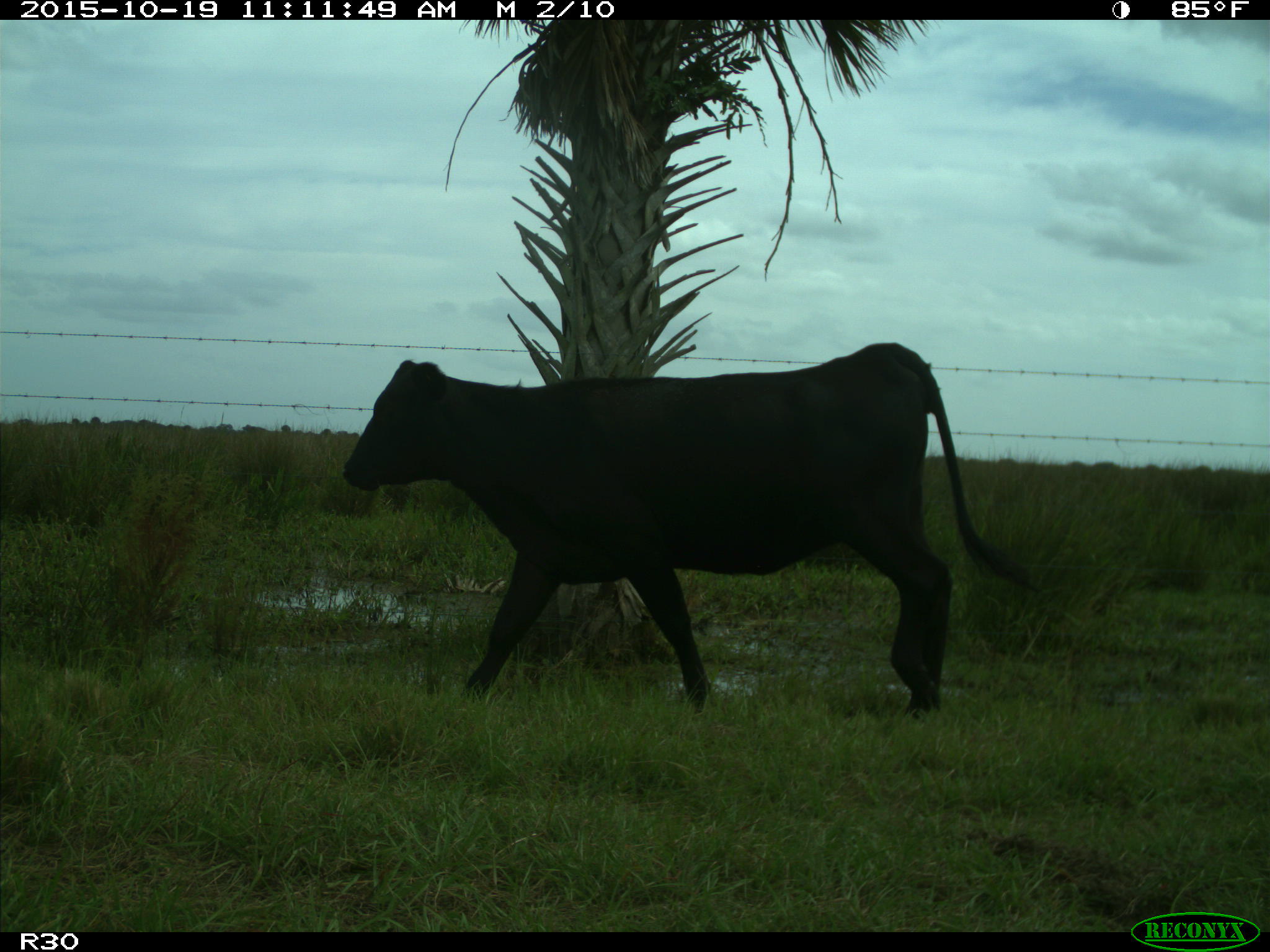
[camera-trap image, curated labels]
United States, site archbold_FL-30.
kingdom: Animalia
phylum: Chordata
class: Mammalia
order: Artiodactyla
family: Bovidae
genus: Bos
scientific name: Bos taurus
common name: domestic cow